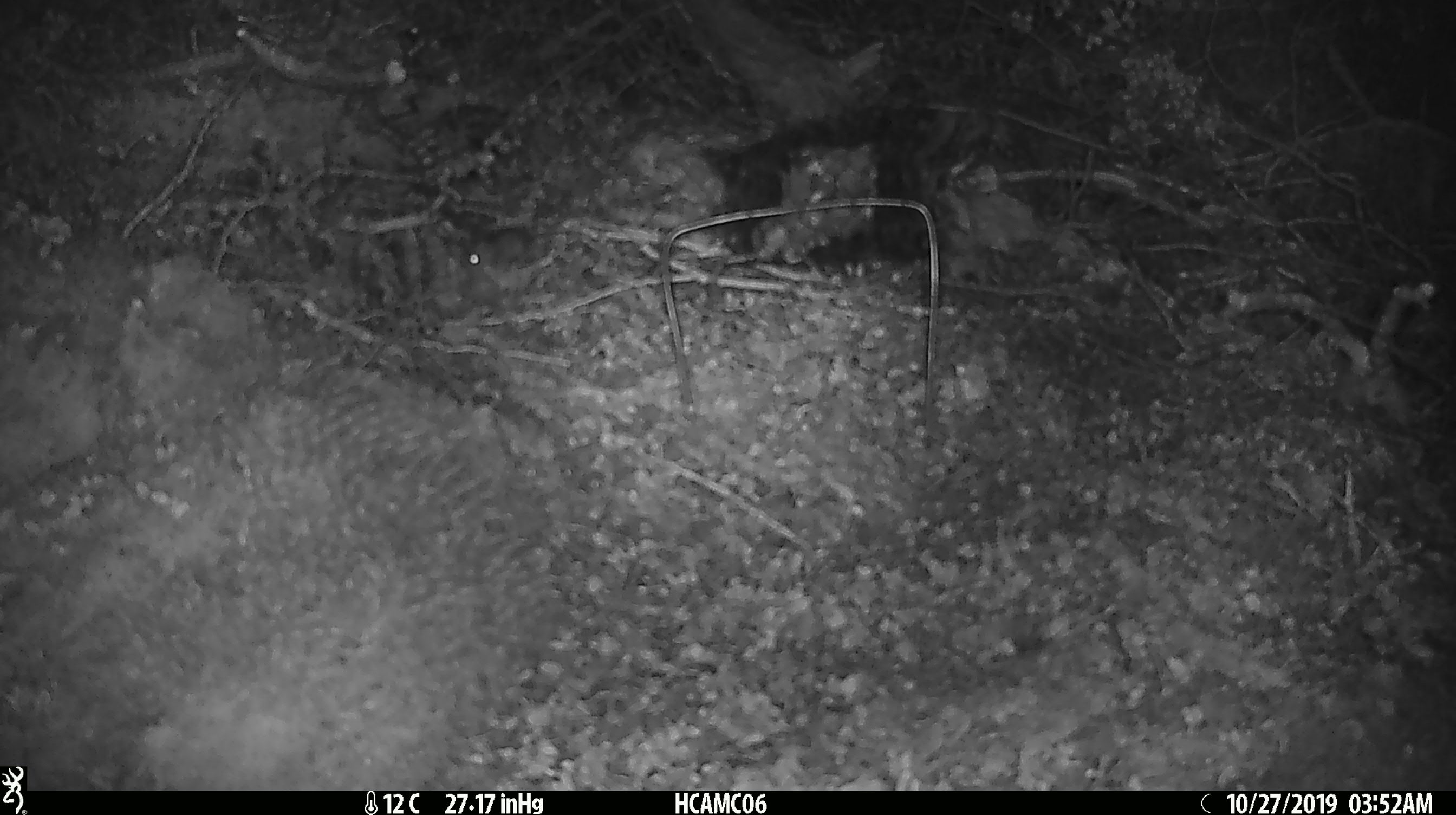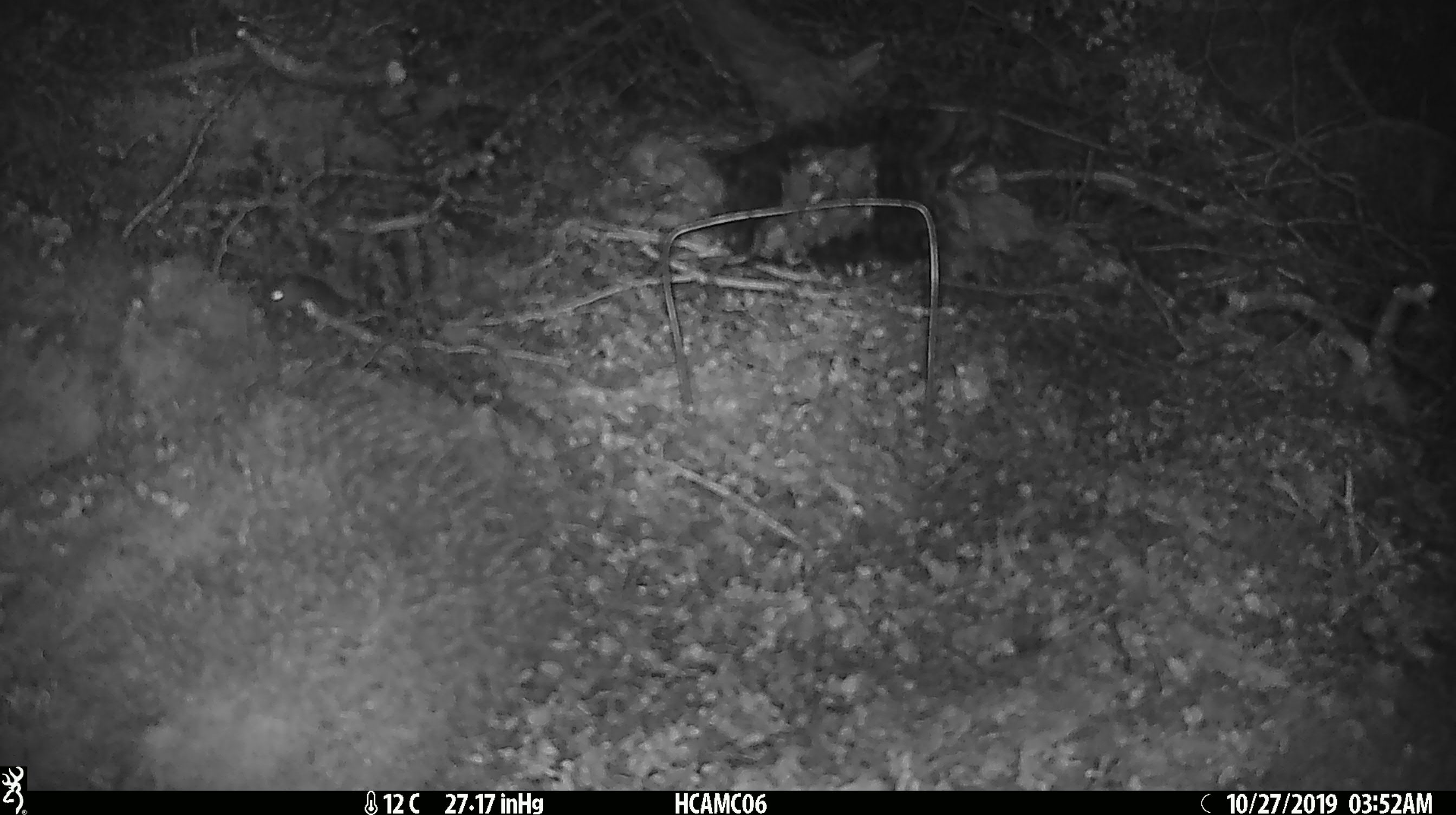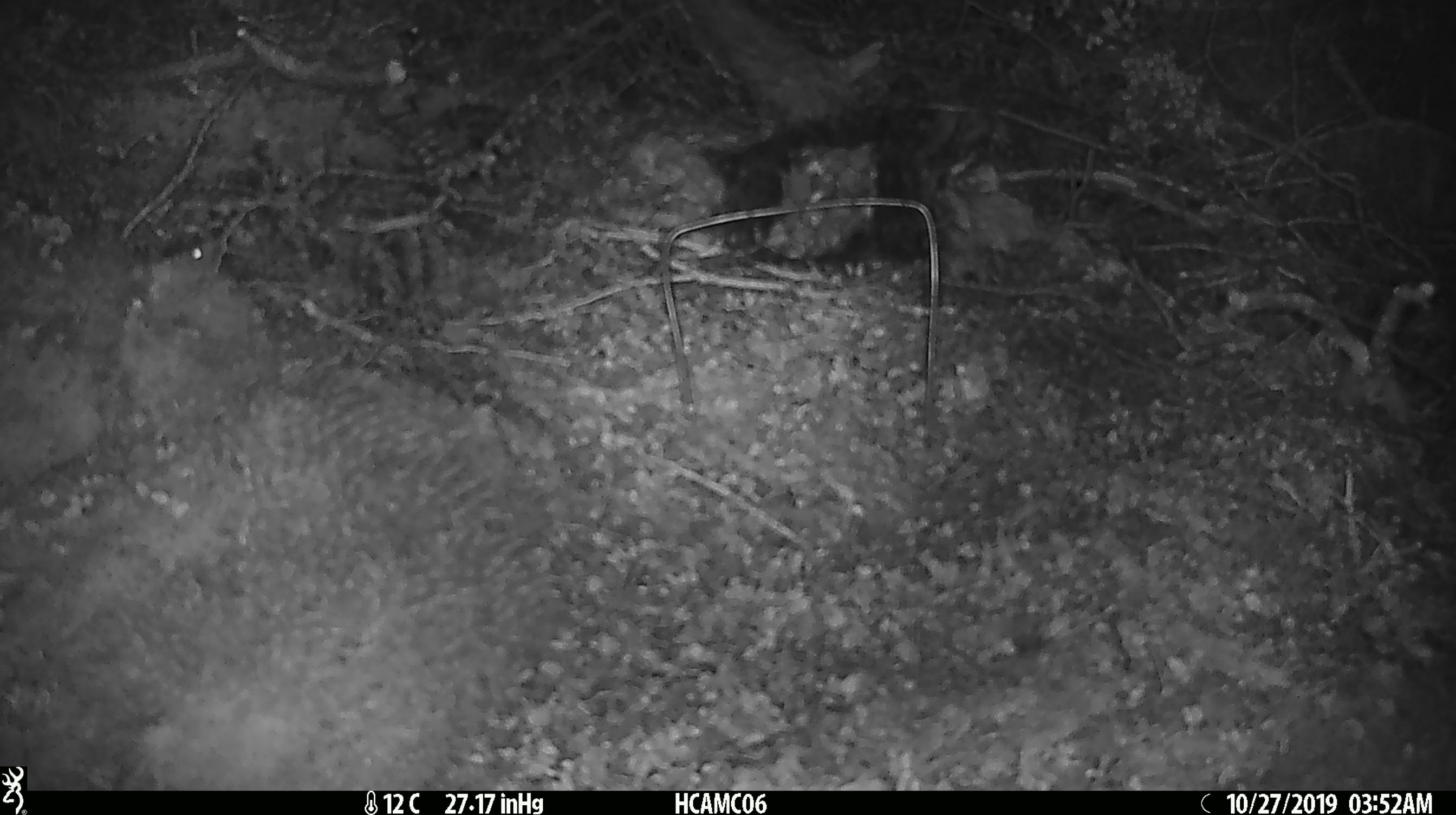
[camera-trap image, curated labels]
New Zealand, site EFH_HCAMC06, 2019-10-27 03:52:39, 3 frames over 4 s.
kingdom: Animalia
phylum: Chordata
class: Mammalia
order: Rodentia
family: Muridae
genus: Mus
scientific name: Mus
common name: mouse